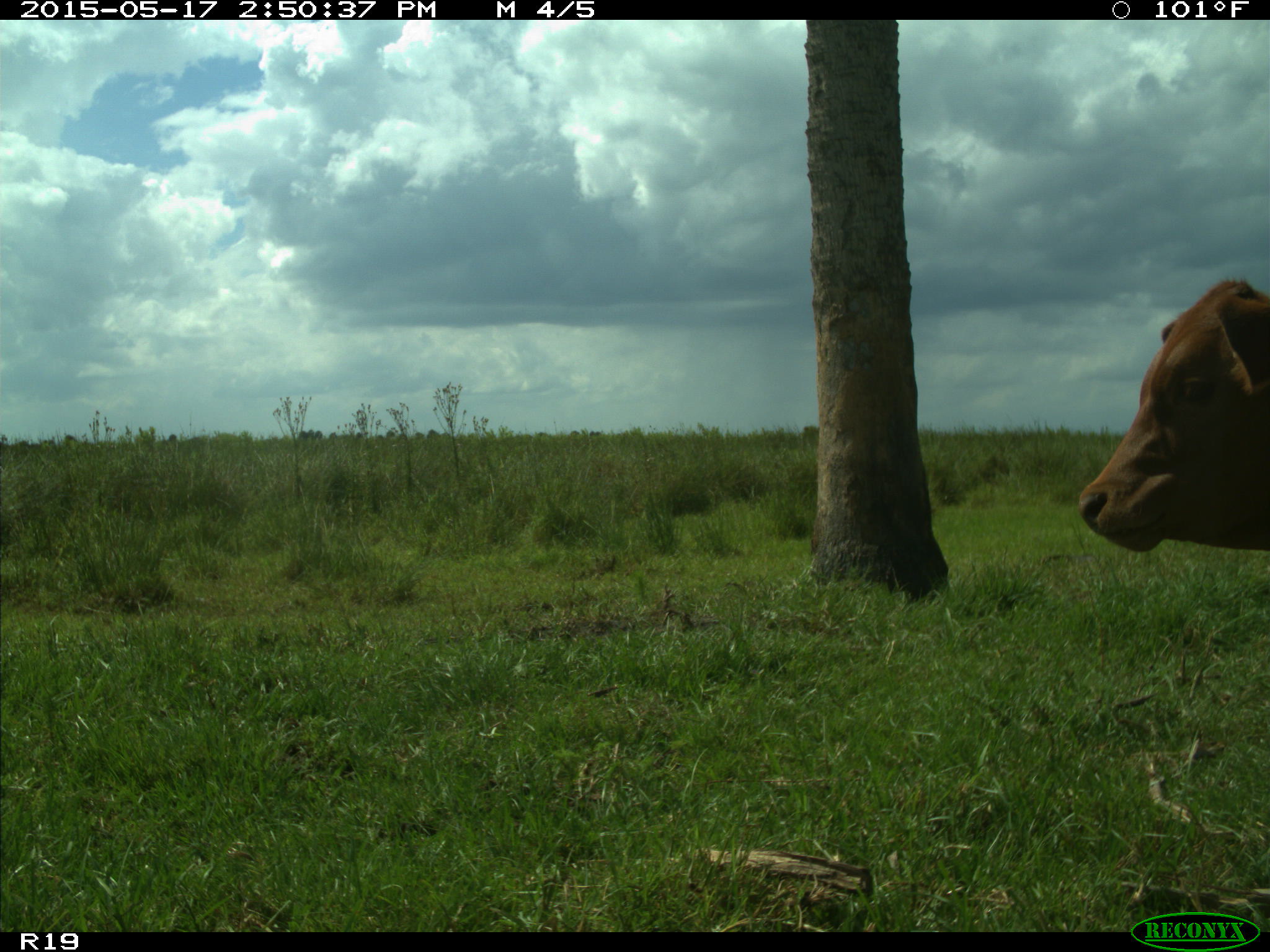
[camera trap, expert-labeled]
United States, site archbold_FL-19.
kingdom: Animalia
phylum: Chordata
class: Mammalia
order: Artiodactyla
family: Bovidae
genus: Bos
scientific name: Bos taurus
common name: domestic cow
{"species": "Bos taurus (domestic cow)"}